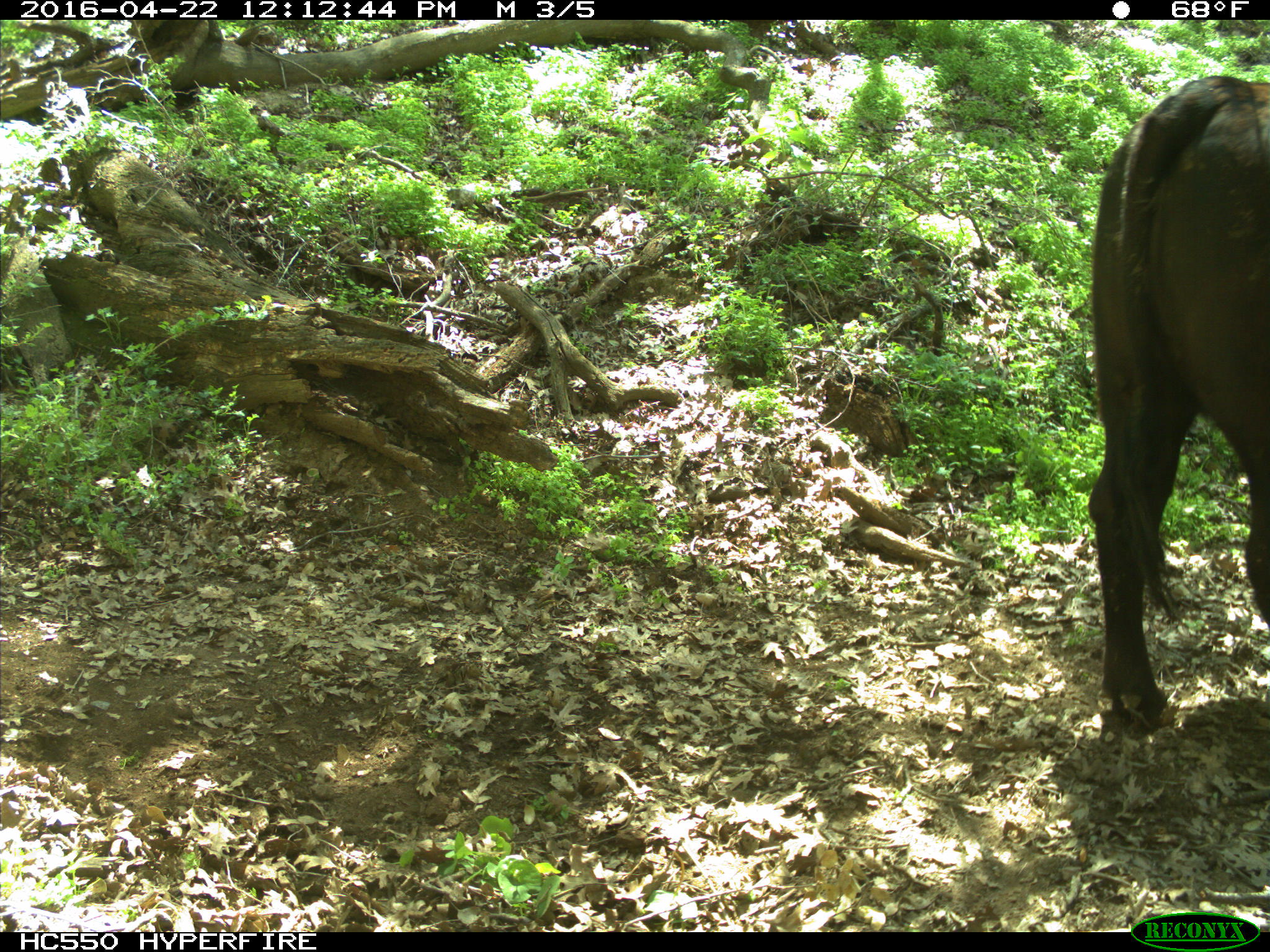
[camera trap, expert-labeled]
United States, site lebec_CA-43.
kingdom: Animalia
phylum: Chordata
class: Mammalia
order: Artiodactyla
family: Bovidae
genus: Bos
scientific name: Bos taurus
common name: domestic cow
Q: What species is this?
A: Bos taurus (domestic cow).